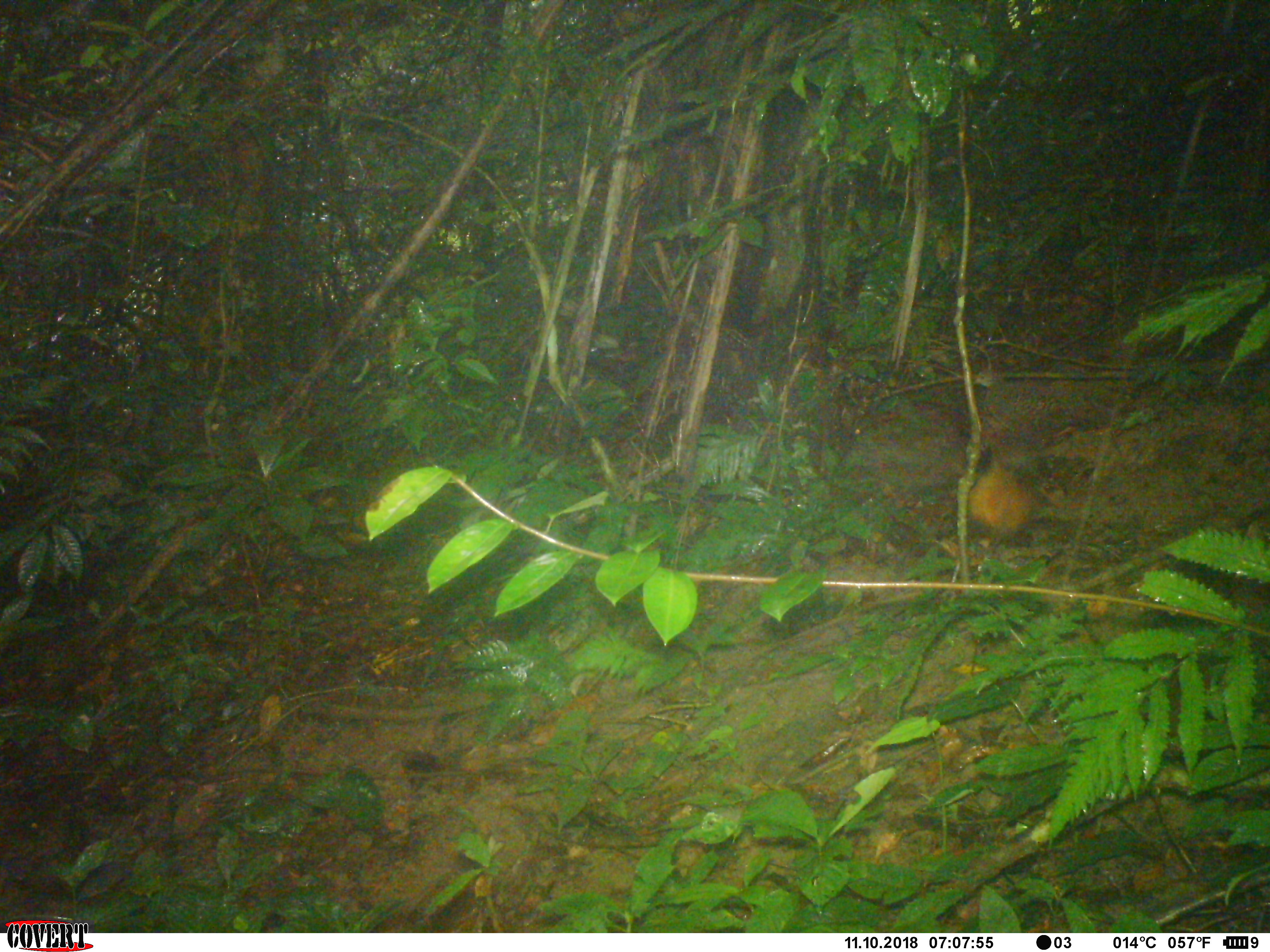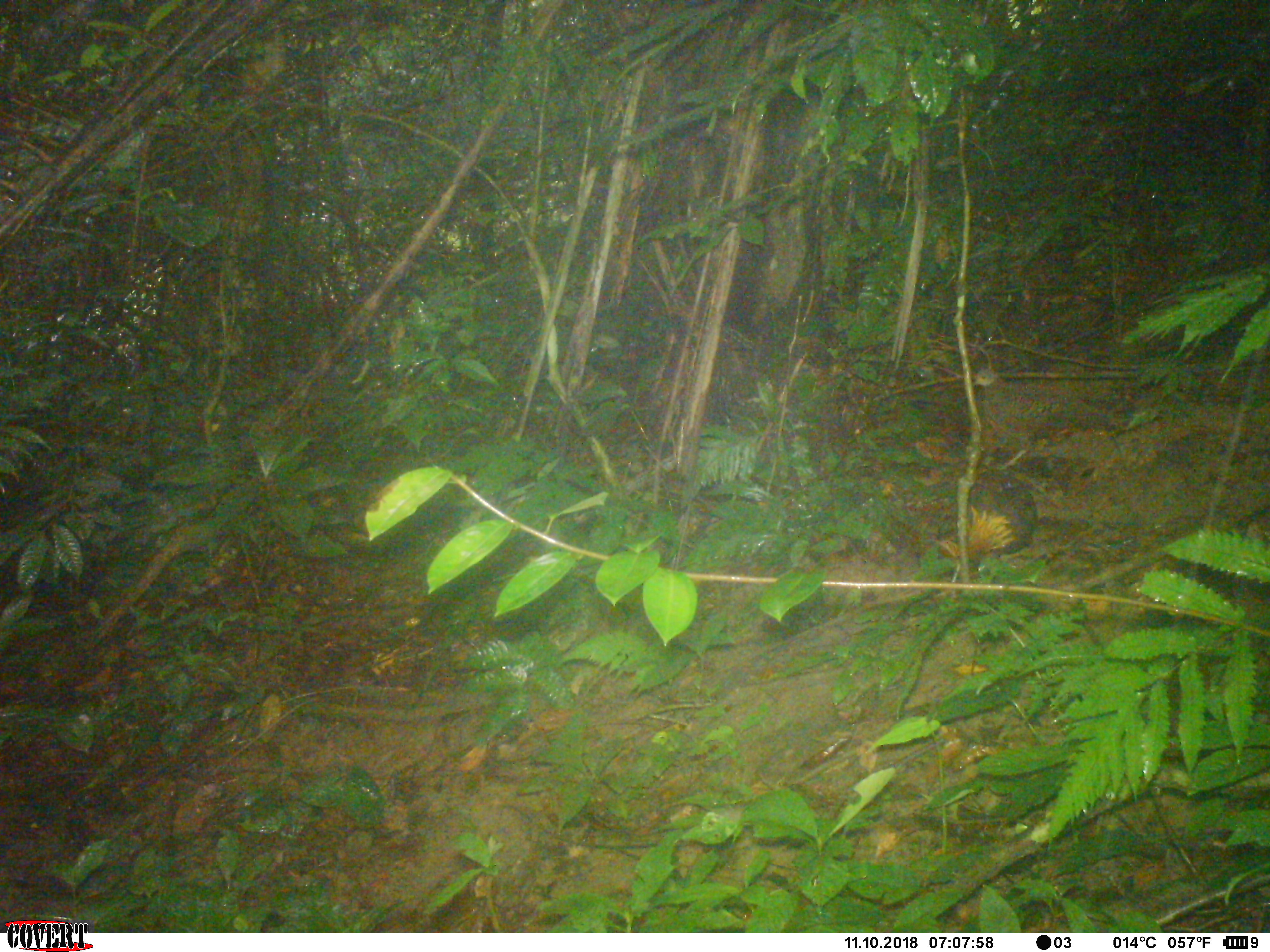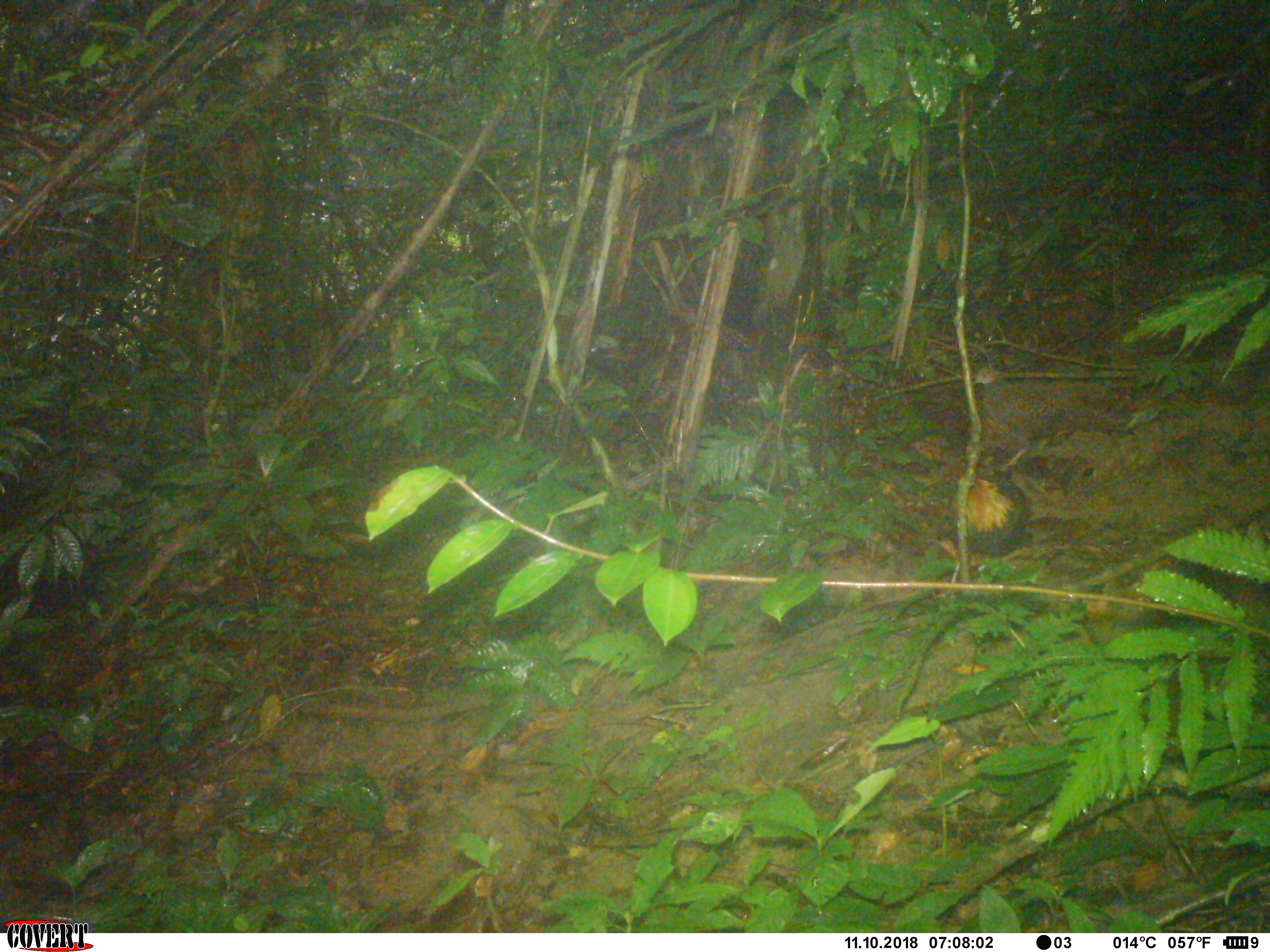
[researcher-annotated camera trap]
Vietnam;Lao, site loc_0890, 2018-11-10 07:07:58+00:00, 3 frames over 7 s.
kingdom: Animalia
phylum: Chordata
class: Aves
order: Galliformes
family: Phasianidae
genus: Gallus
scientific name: Gallus gallus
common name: red junglefowl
Red junglefowl (Gallus gallus). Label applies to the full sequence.